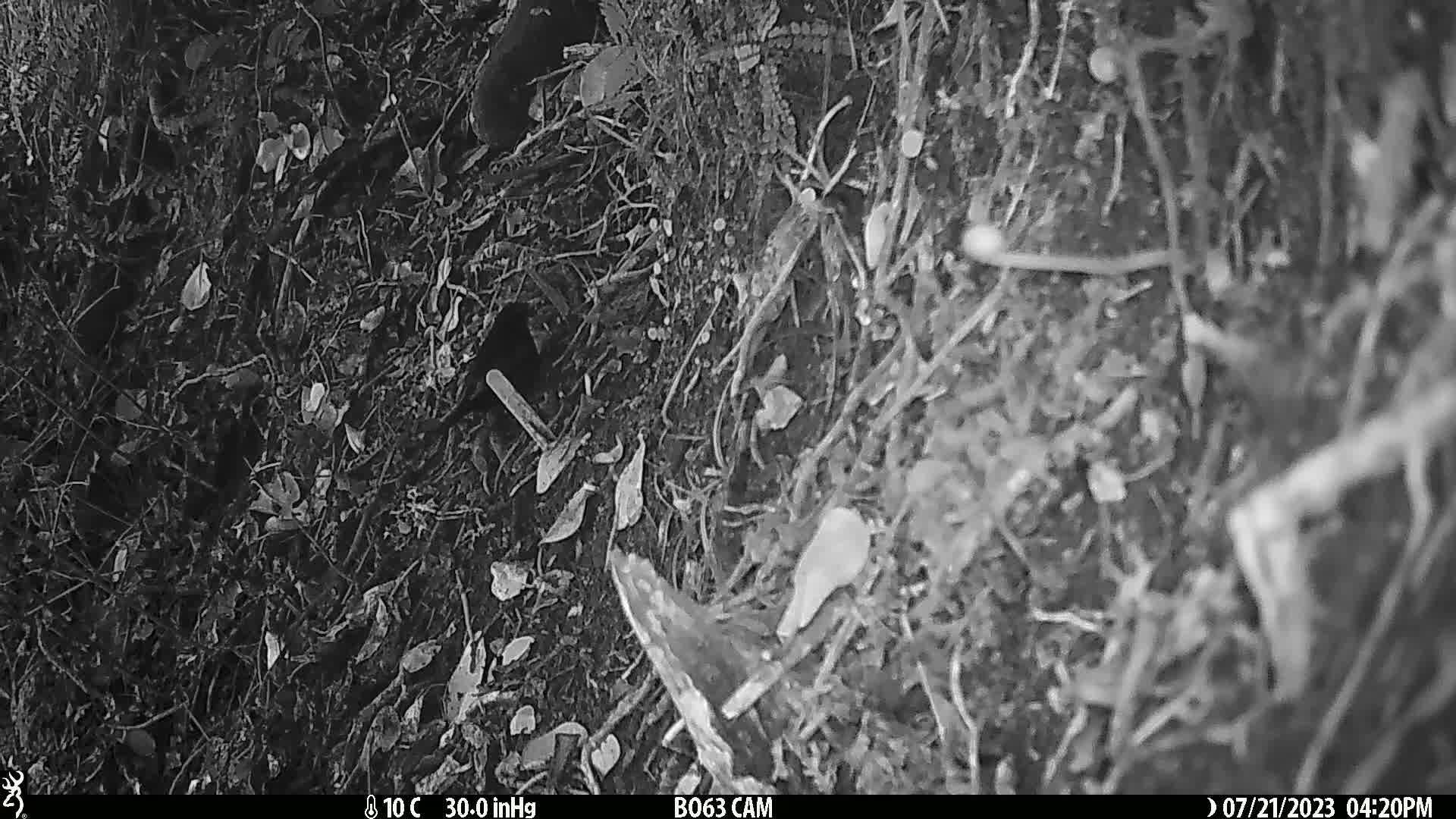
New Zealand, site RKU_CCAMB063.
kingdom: Animalia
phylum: Chordata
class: Aves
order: Passeriformes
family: Turdidae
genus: Turdus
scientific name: Turdus merula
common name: eurasian blackbird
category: blackbird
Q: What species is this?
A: Blackbird (eurasian blackbird) (Turdus merula).